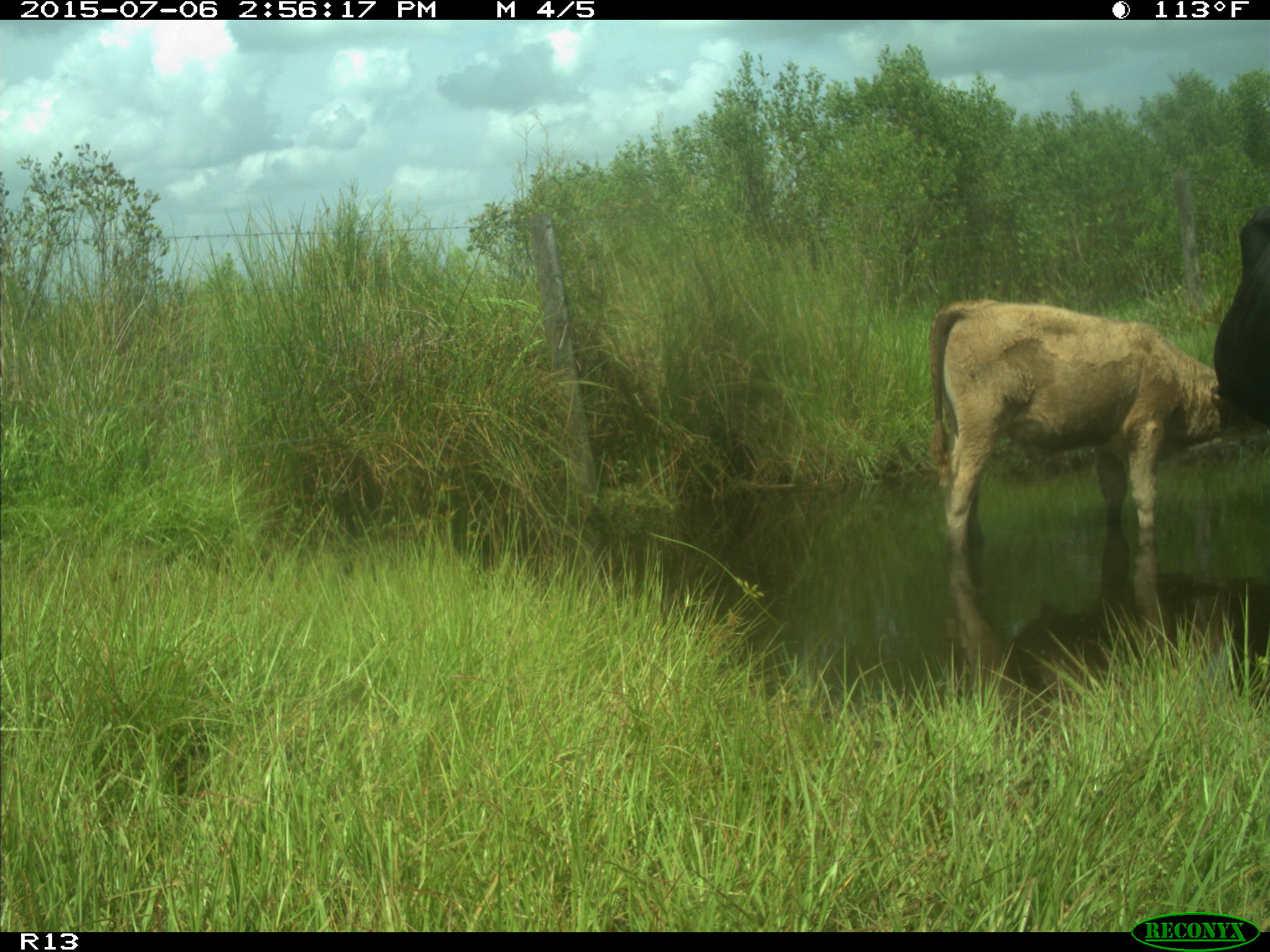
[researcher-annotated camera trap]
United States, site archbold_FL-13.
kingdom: Animalia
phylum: Chordata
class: Mammalia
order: Artiodactyla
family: Bovidae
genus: Bos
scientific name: Bos taurus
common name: domestic cow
Bos taurus (domestic cow).